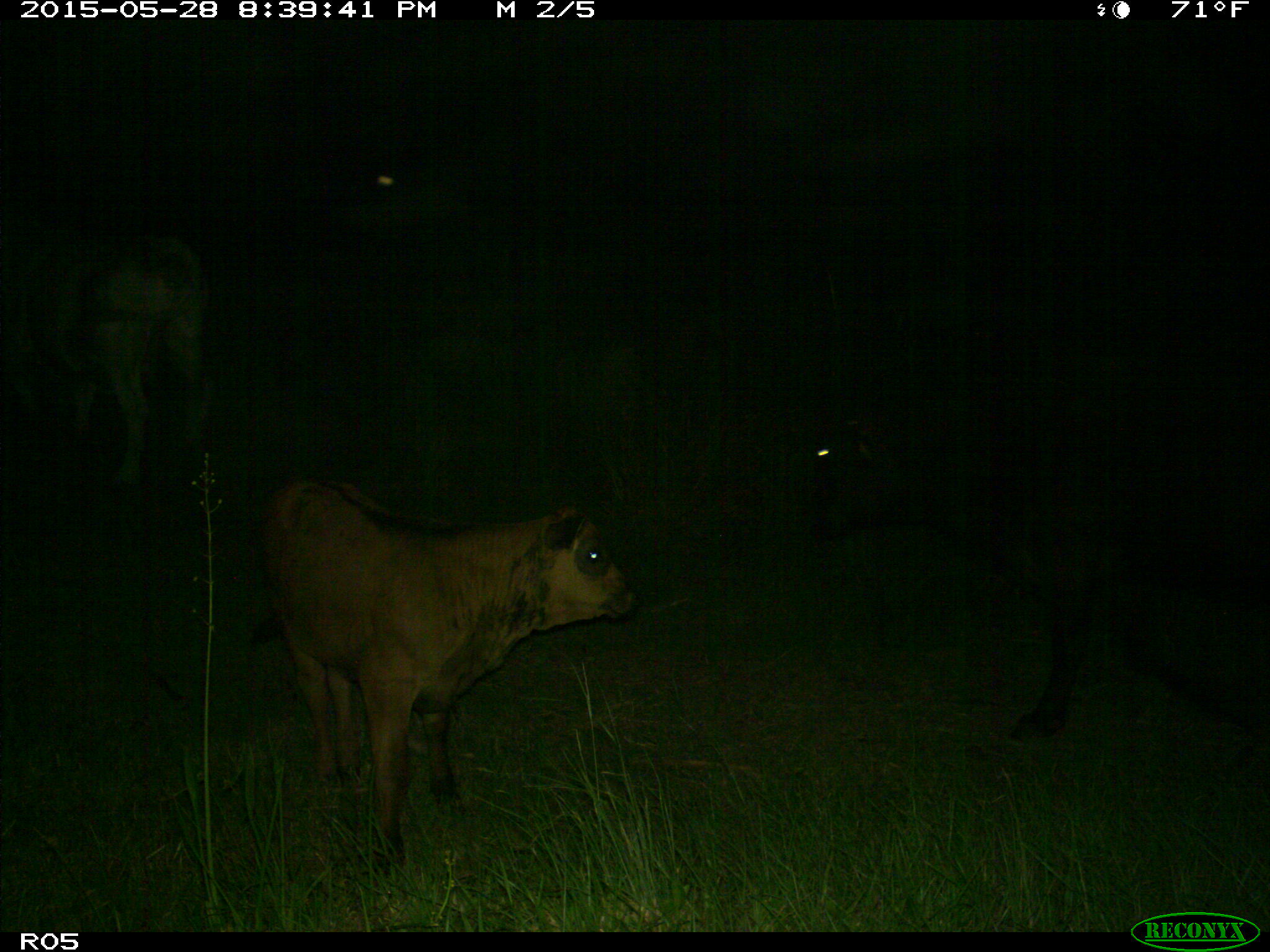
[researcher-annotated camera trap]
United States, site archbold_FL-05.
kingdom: Animalia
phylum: Chordata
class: Mammalia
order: Artiodactyla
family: Bovidae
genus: Bos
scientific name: Bos taurus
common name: domestic cow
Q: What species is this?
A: Bos taurus (domestic cow).